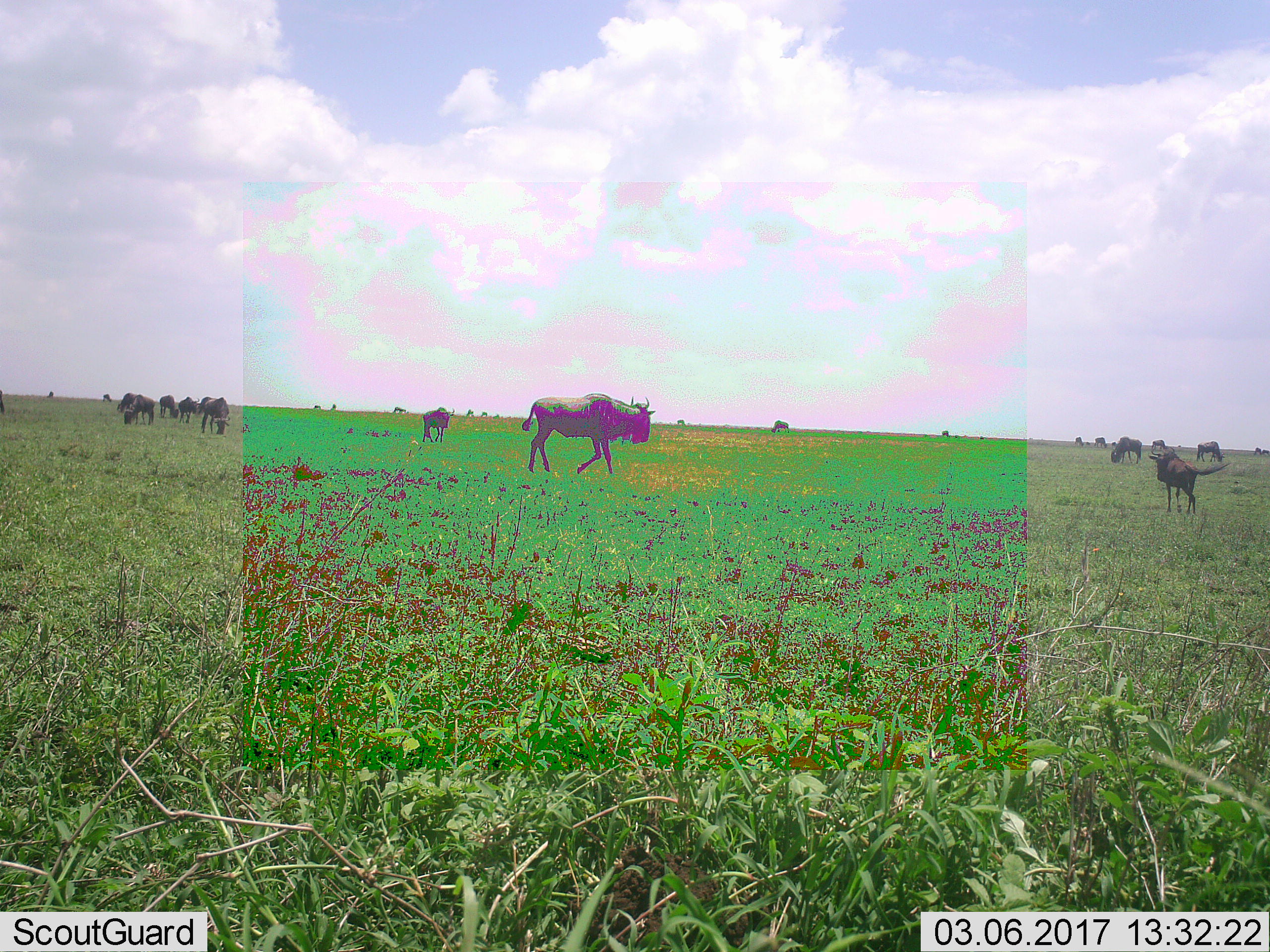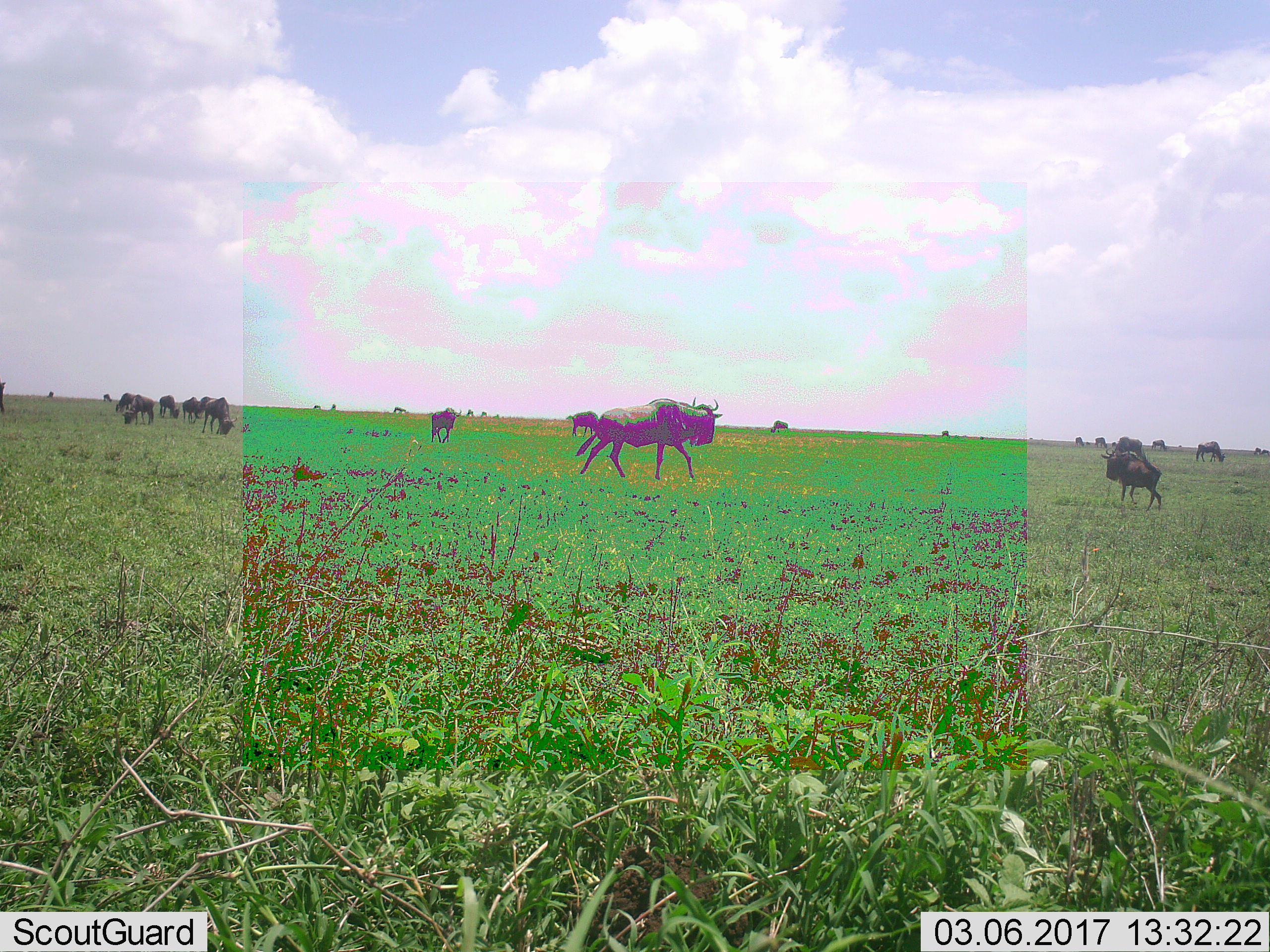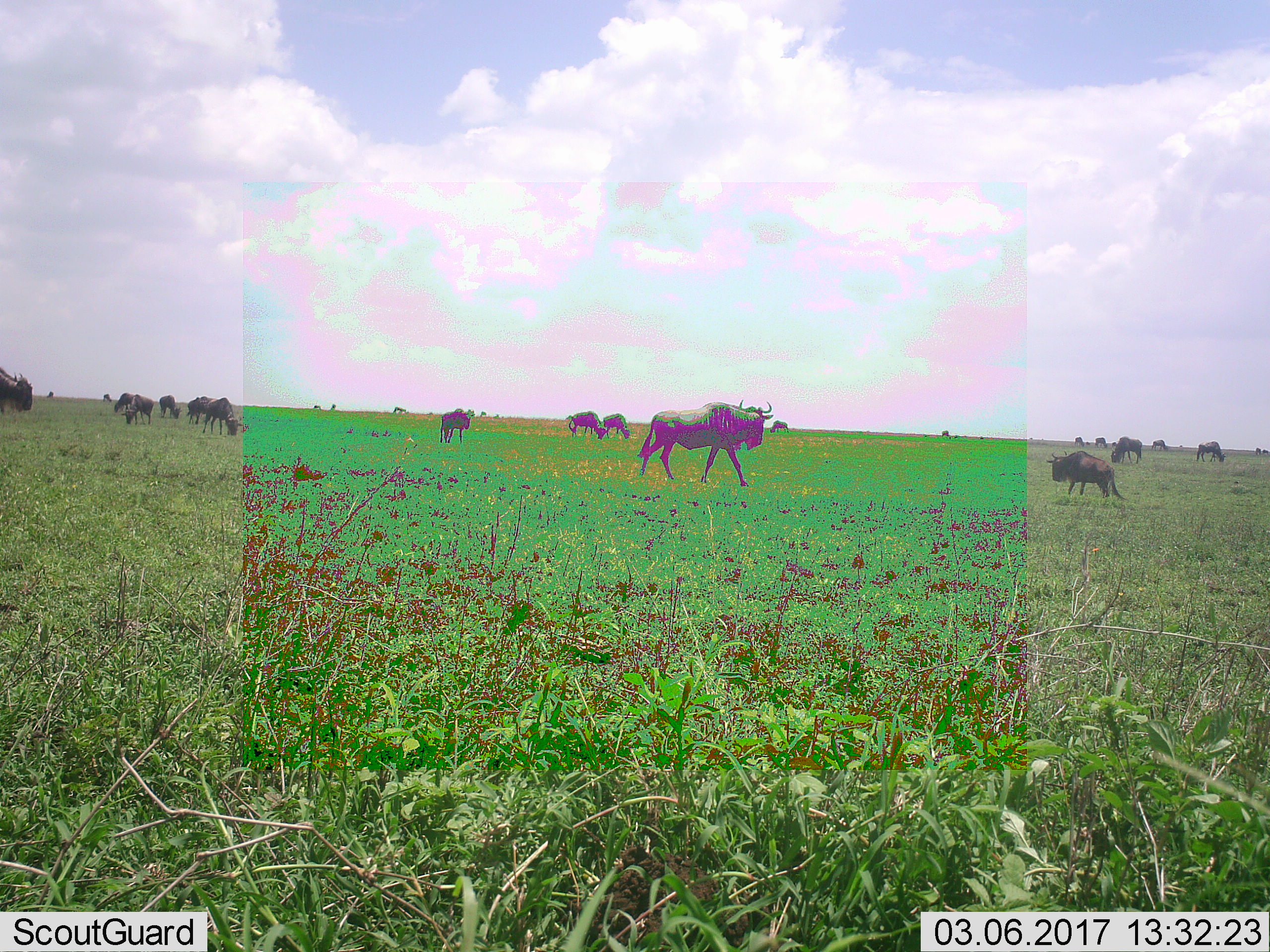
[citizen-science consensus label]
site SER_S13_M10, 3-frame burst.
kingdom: Animalia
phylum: Chordata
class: Mammalia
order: Artiodactyla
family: Bovidae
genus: Connochaetes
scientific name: Connochaetes taurinus taurinus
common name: blue wildebeest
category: wildebeestblue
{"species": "wildebeestblue (blue wildebeest) (Connochaetes taurinus taurinus)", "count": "11-50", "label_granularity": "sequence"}